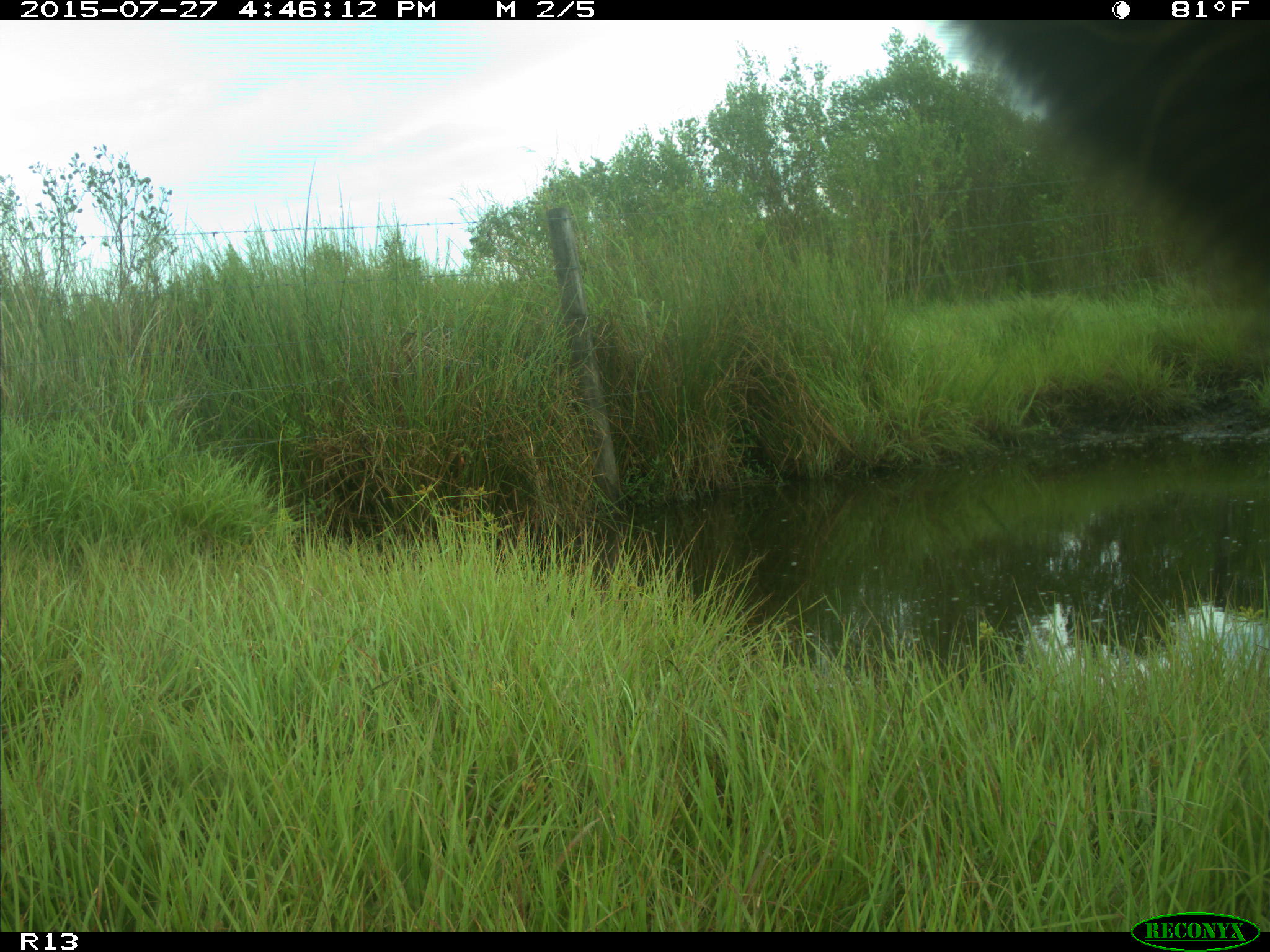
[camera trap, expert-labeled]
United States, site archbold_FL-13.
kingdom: Animalia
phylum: Chordata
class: Mammalia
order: Artiodactyla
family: Bovidae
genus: Bos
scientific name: Bos taurus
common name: domestic cow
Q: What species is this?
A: Bos taurus (domestic cow).